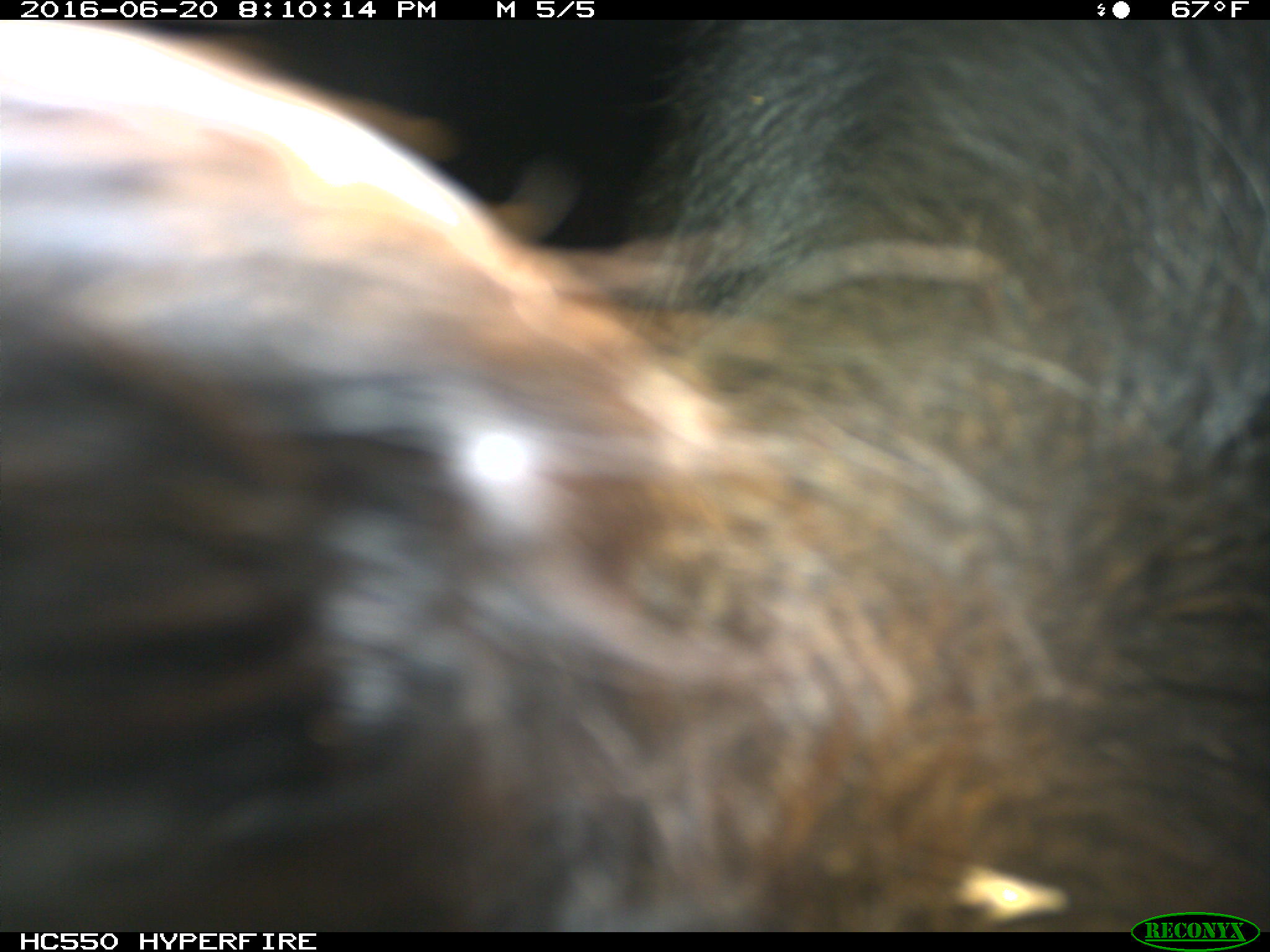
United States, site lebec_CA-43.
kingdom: Animalia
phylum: Chordata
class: Mammalia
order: Artiodactyla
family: Bovidae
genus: Bos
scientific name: Bos taurus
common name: domestic cow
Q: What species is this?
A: Bos taurus (domestic cow).